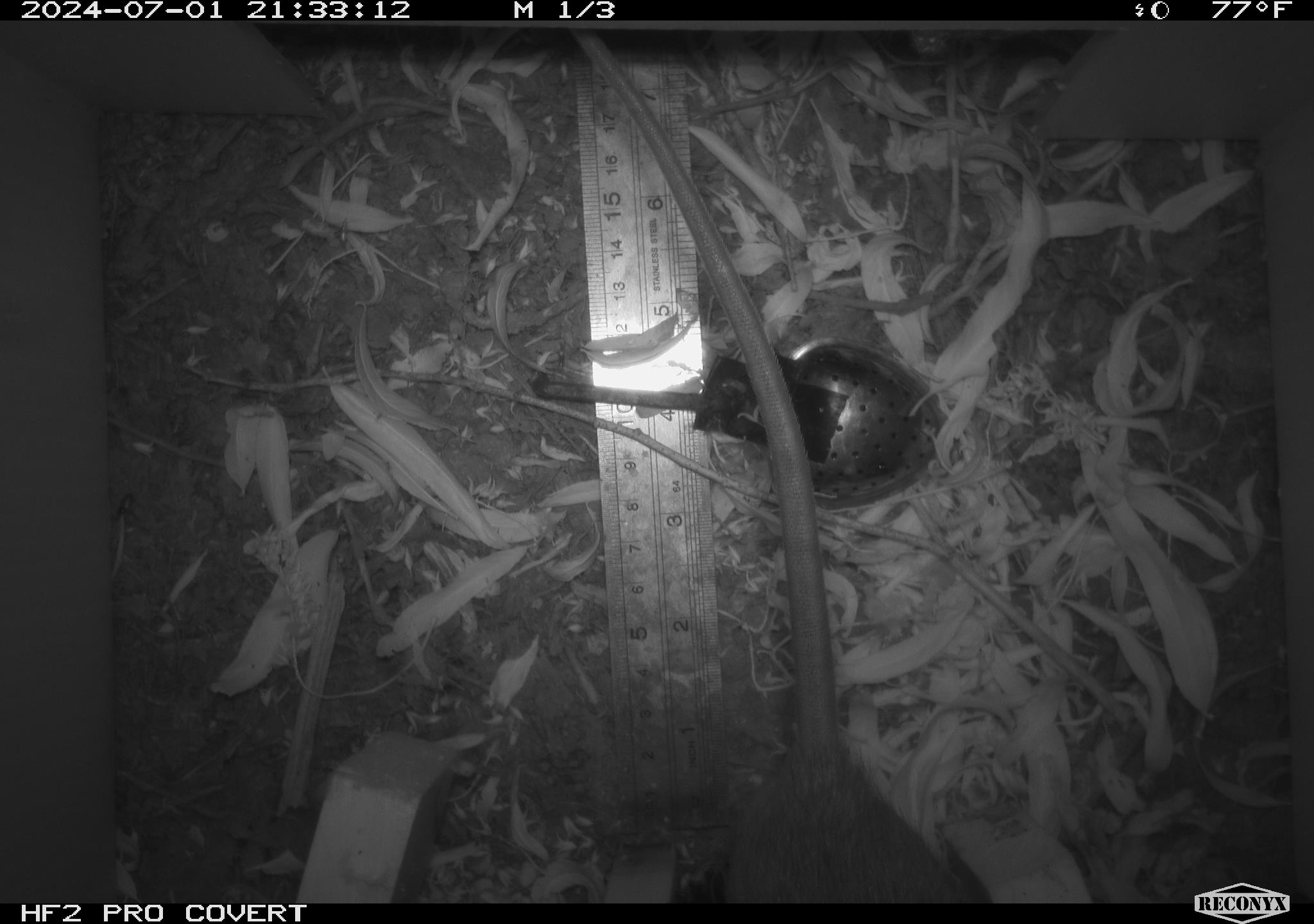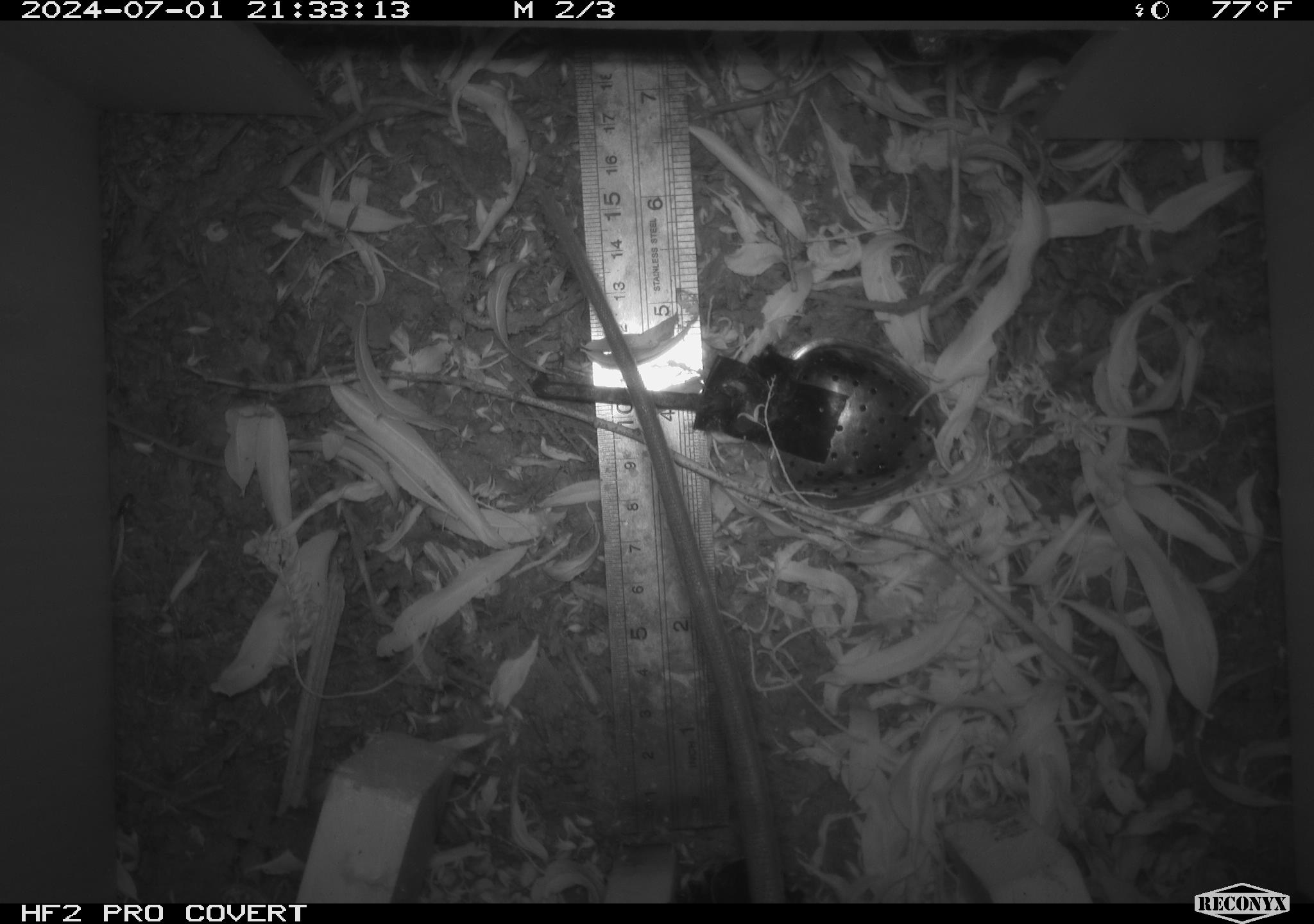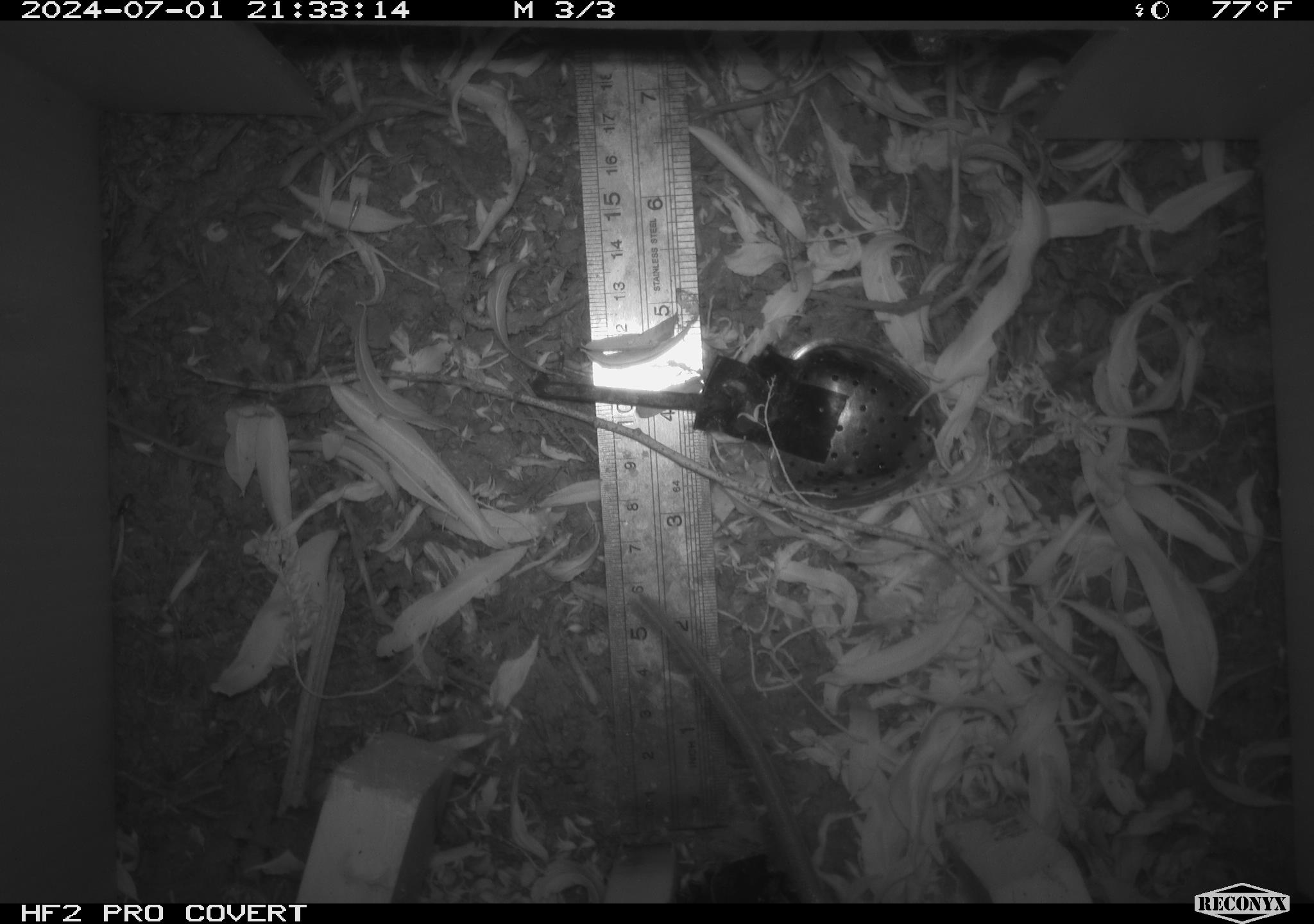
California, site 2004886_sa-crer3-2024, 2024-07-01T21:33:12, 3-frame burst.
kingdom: Animalia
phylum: Chordata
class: Mammalia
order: Rodentia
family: Muridae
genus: Rattus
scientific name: Rattus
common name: rat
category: rattus species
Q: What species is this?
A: Rattus species (rat) (Rattus).